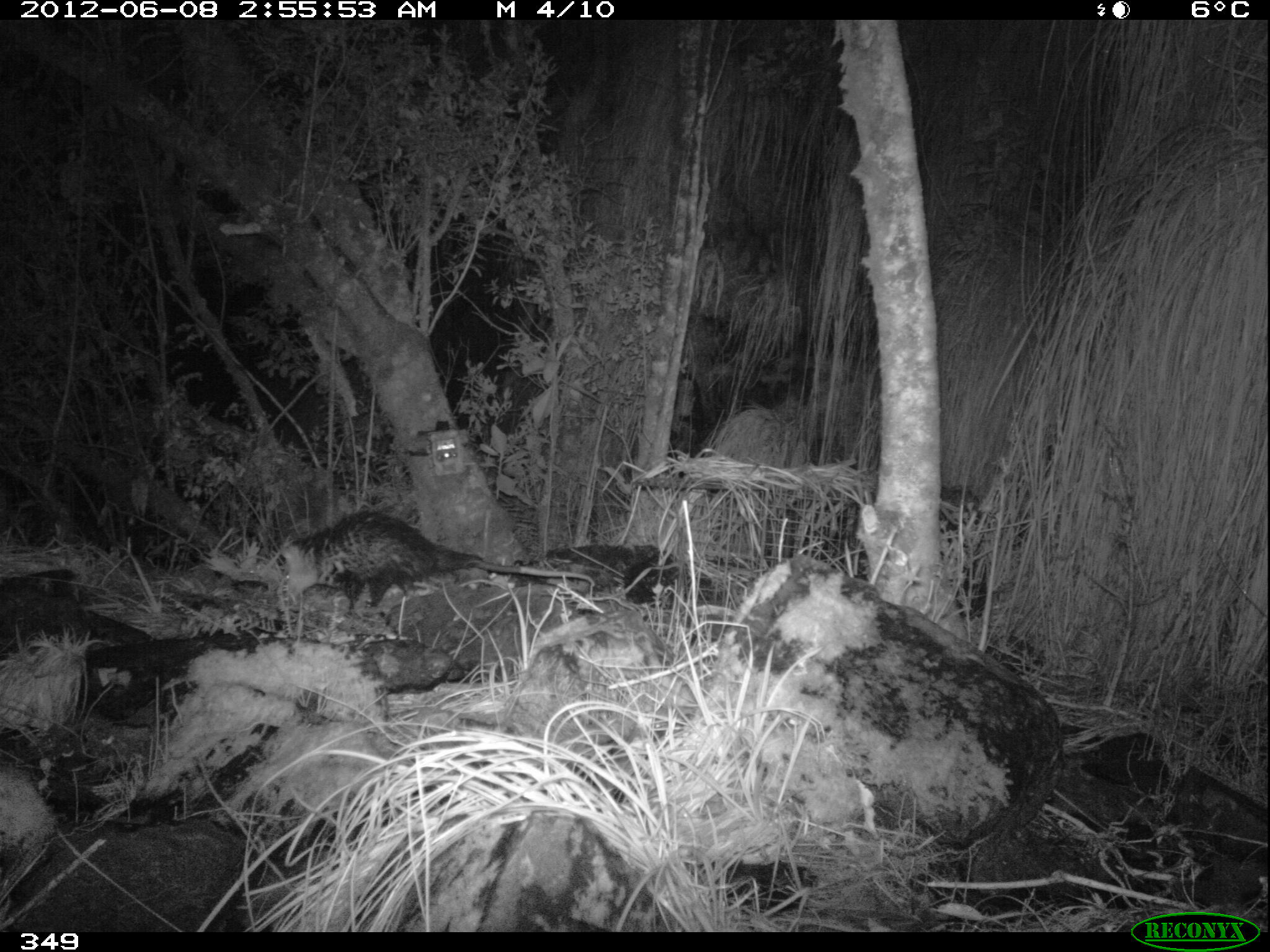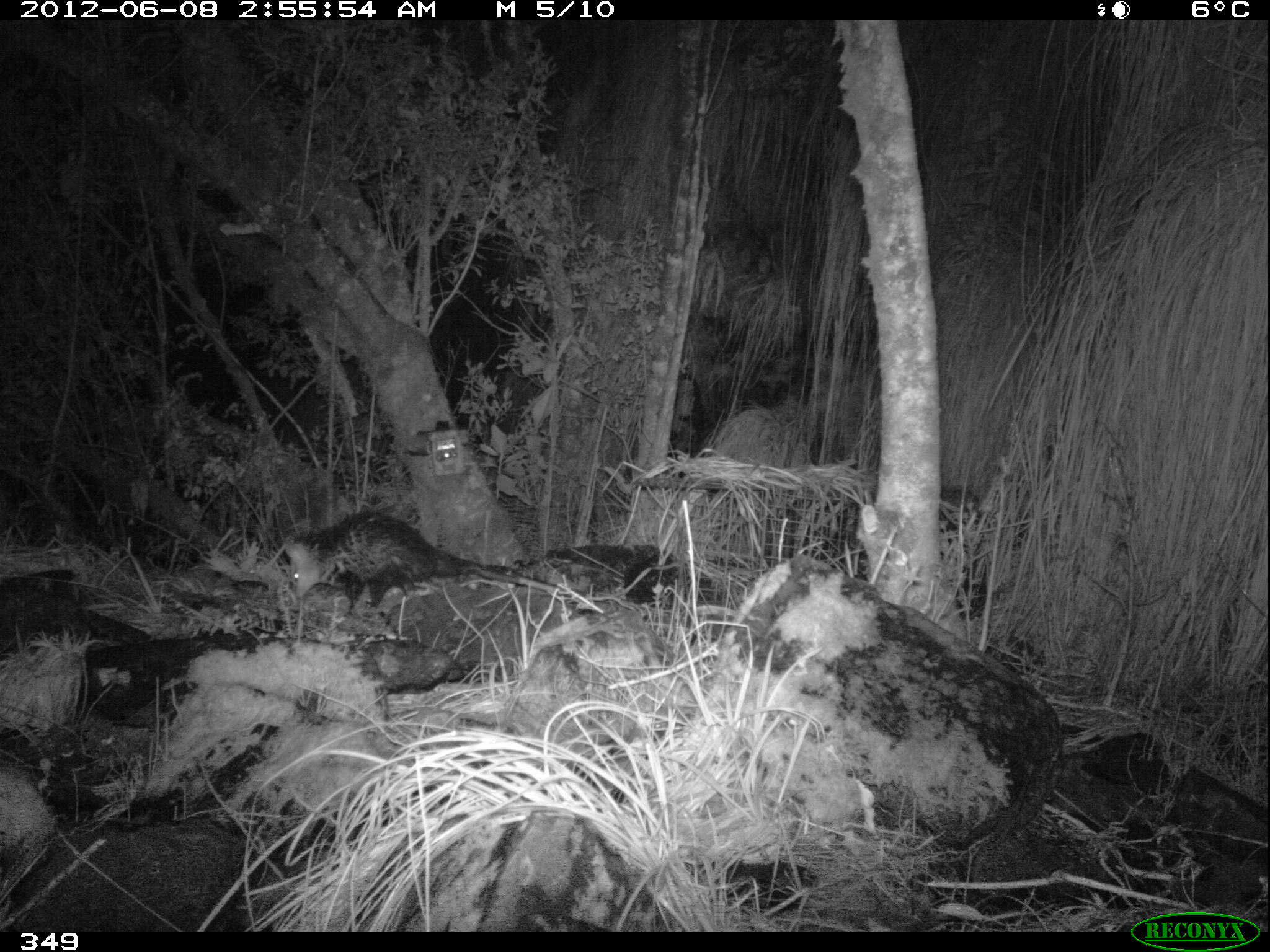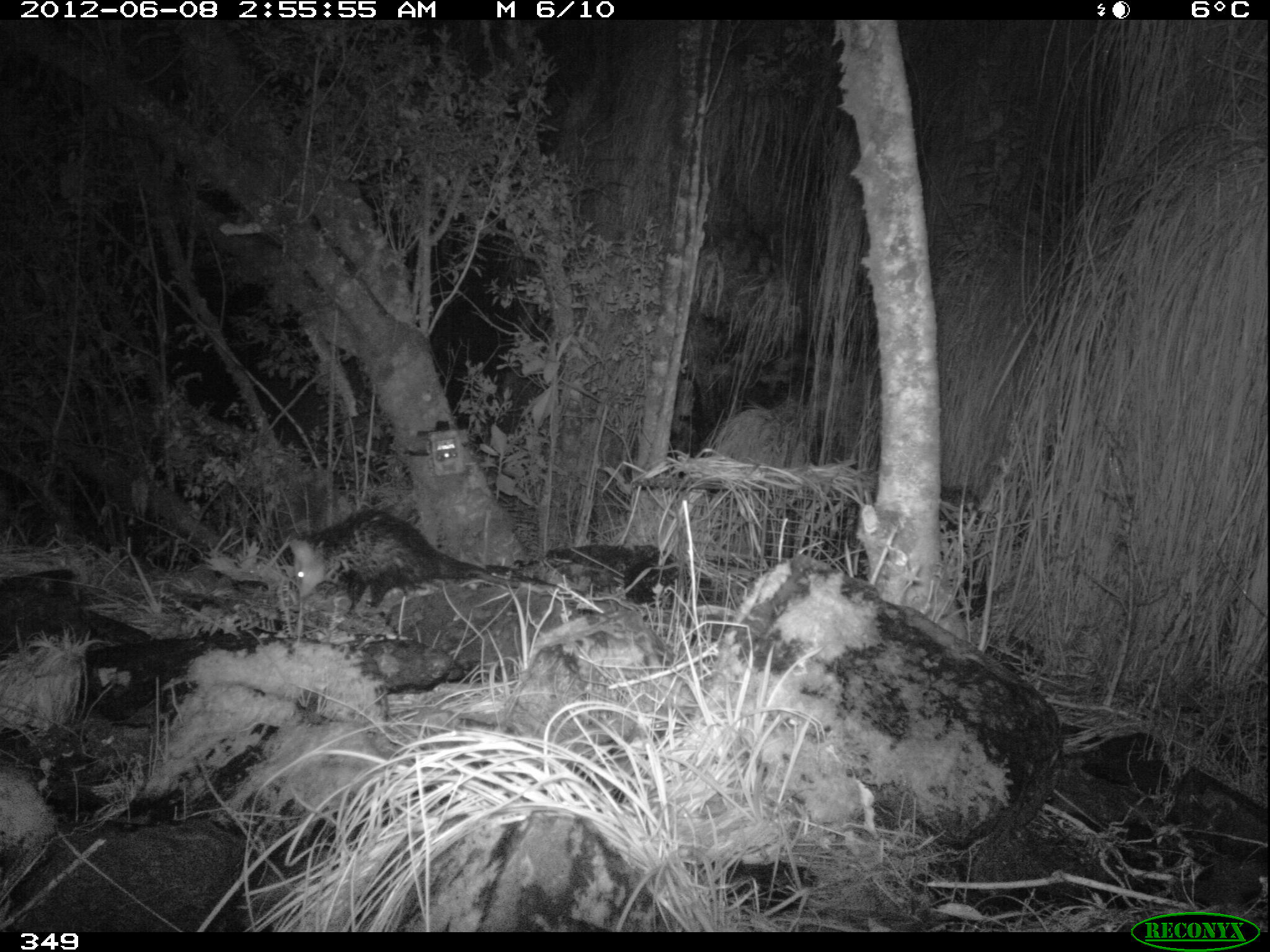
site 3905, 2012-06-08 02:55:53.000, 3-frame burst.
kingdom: Animalia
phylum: Chordata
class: Mammalia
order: Didelphimorphia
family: Didelphidae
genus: Didelphis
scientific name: Didelphis pernigra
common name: andean white-eared opossum